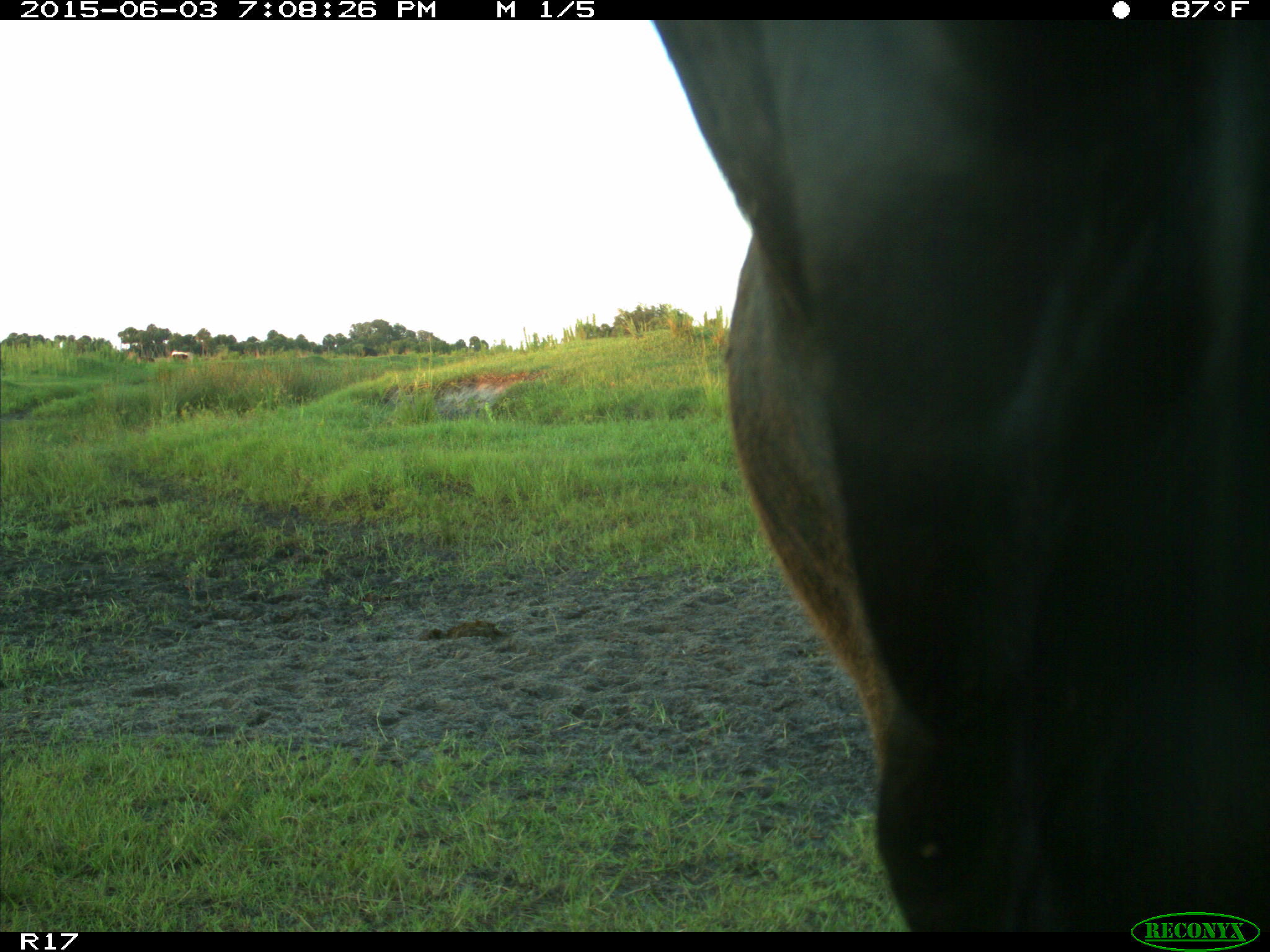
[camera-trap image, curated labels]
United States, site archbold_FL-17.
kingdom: Animalia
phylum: Chordata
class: Mammalia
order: Artiodactyla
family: Bovidae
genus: Bos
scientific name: Bos taurus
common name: domestic cow